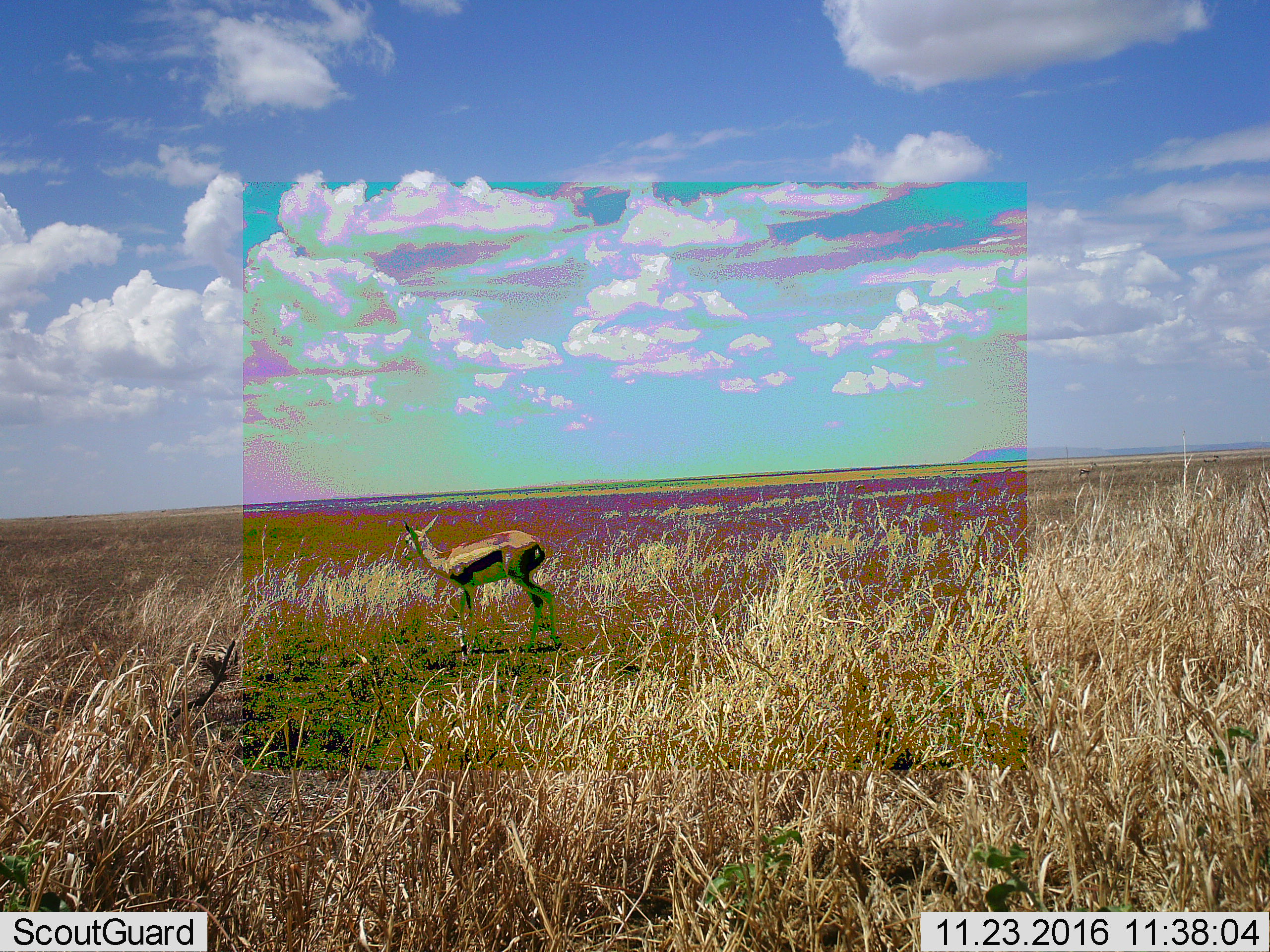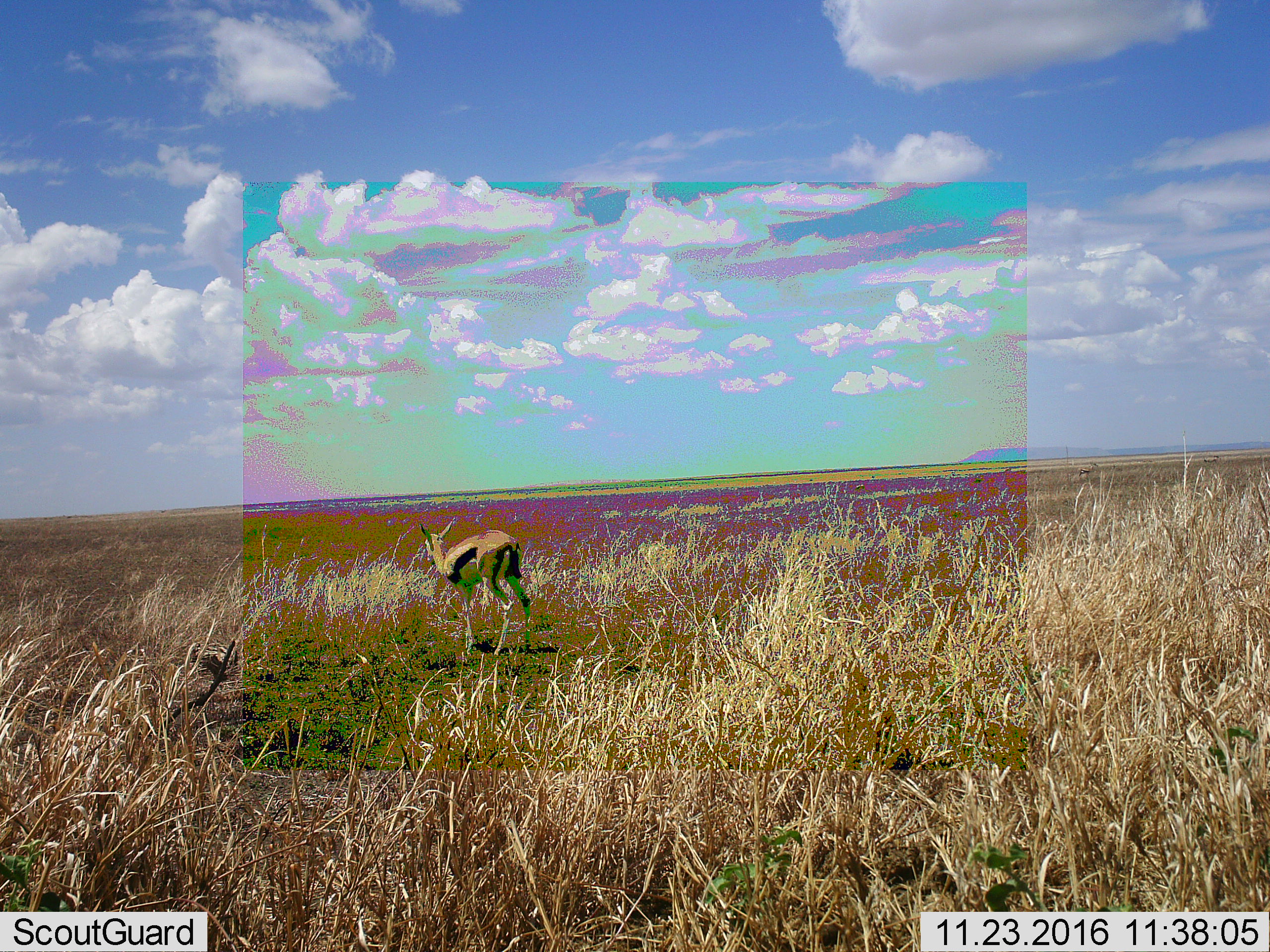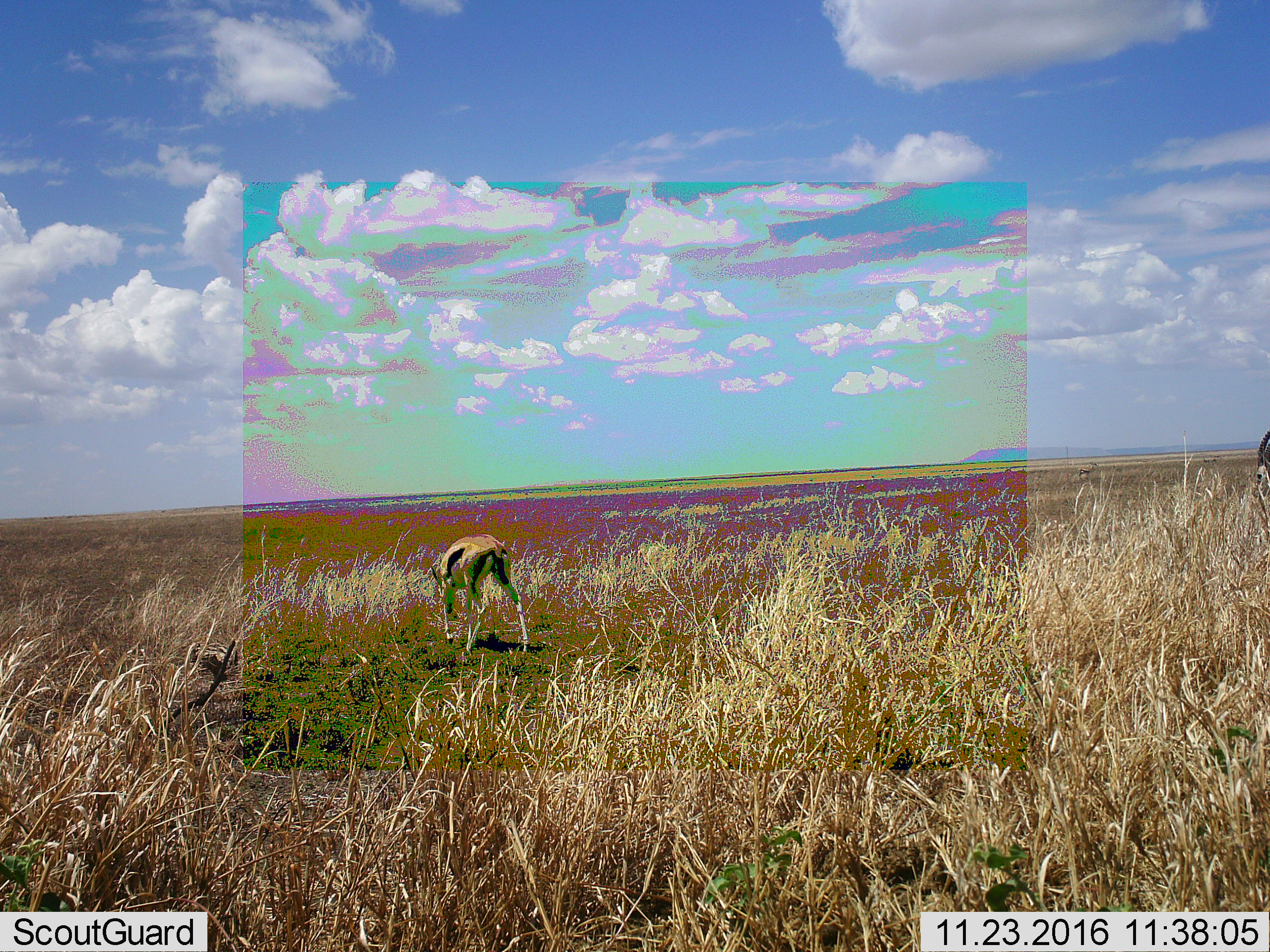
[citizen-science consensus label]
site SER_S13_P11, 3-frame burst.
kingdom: Animalia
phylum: Chordata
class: Mammalia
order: Artiodactyla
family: Bovidae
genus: Eudorcas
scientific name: Eudorcas thomsonii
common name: thomson's gazelle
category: gazellethomsons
Gazellethomsons (thomson's gazelle) (Eudorcas thomsonii), count 1. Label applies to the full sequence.